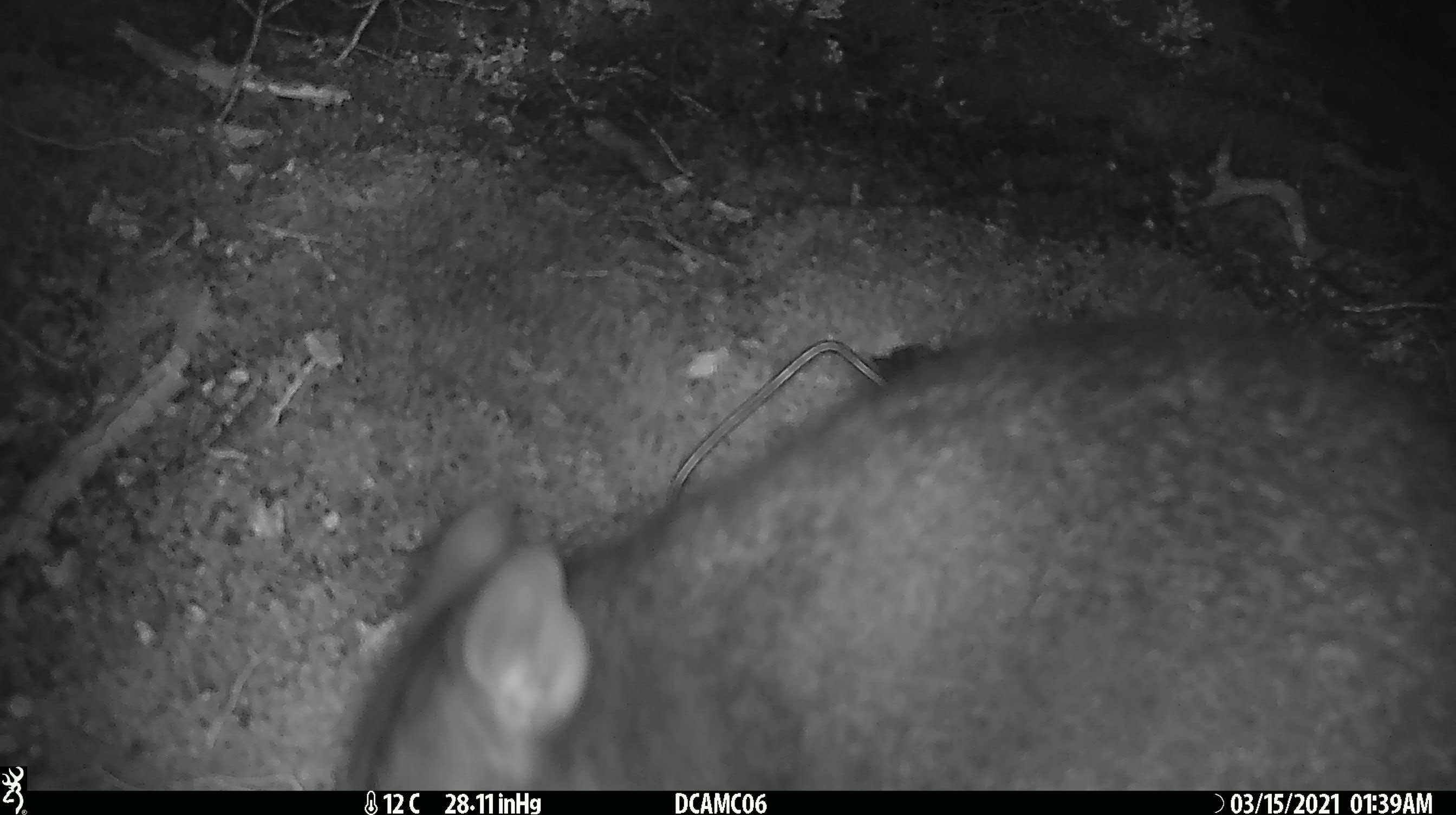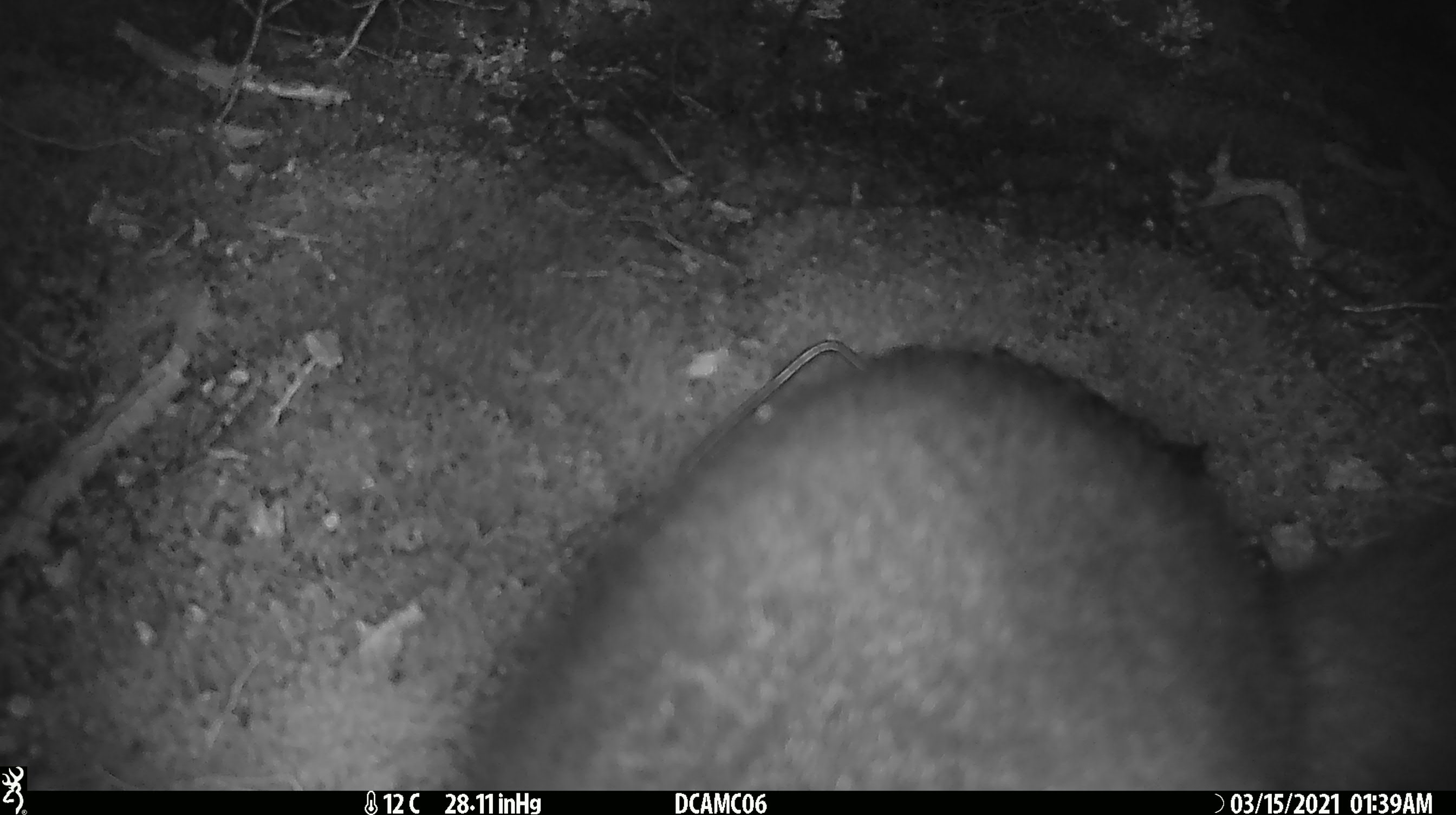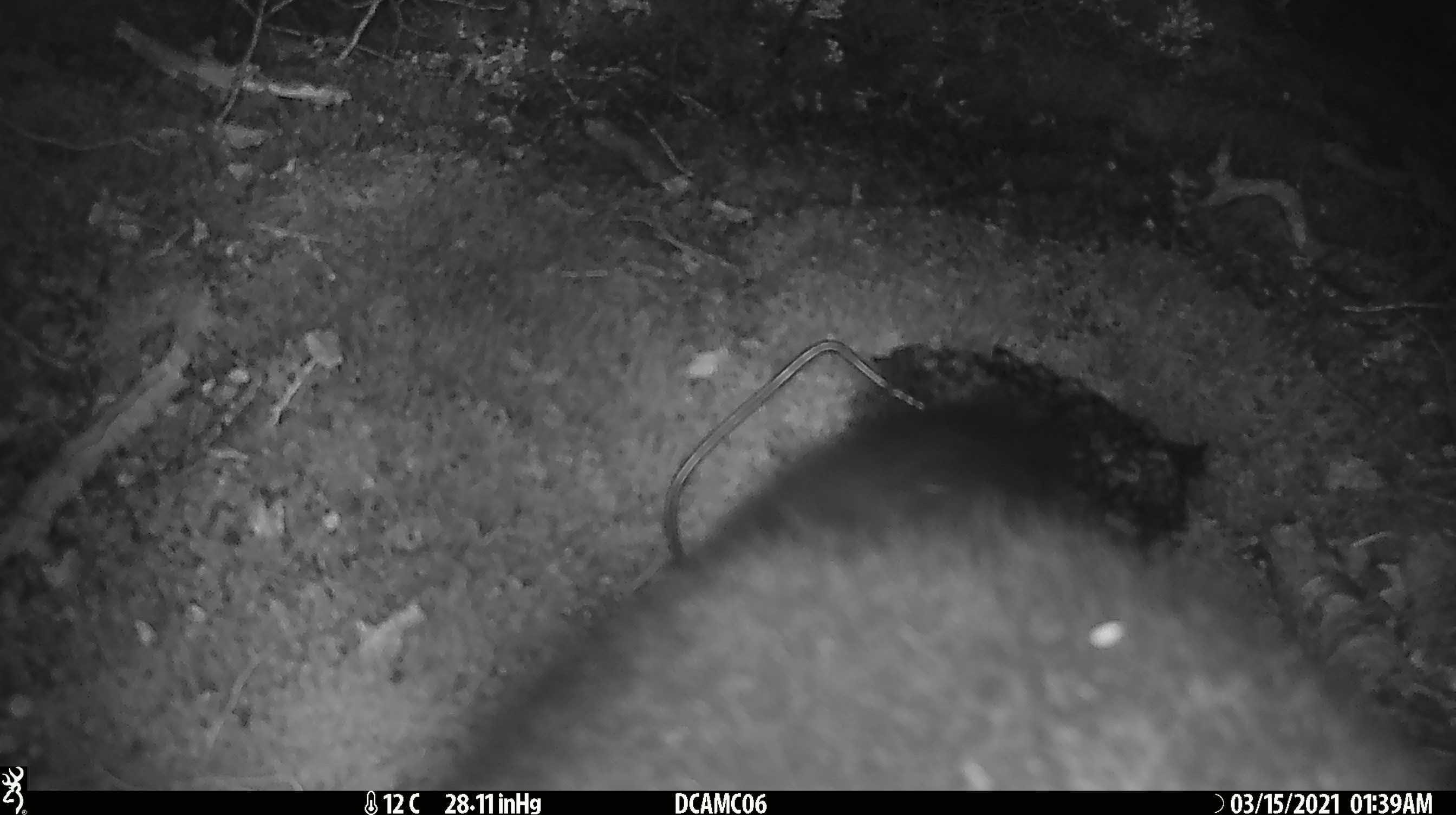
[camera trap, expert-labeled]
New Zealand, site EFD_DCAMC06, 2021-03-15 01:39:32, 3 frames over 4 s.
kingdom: Animalia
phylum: Chordata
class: Mammalia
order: Diprotodontia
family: Phalangeridae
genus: Trichosurus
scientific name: Trichosurus vulpecula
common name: common brushtail possum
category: possum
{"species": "possum (common brushtail possum) (Trichosurus vulpecula)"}